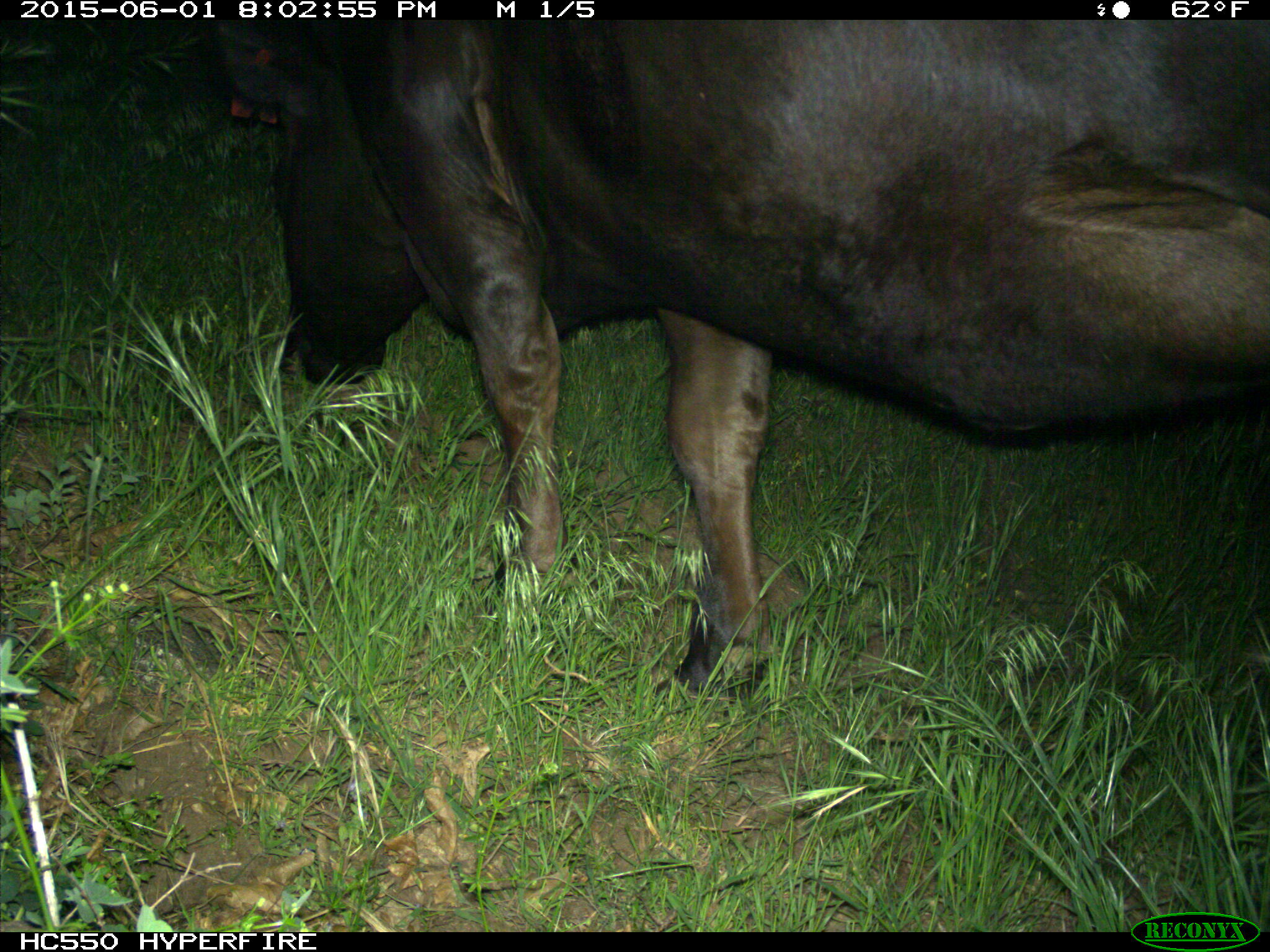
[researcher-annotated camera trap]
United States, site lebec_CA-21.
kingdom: Animalia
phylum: Chordata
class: Mammalia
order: Artiodactyla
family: Bovidae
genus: Bos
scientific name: Bos taurus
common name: domestic cow